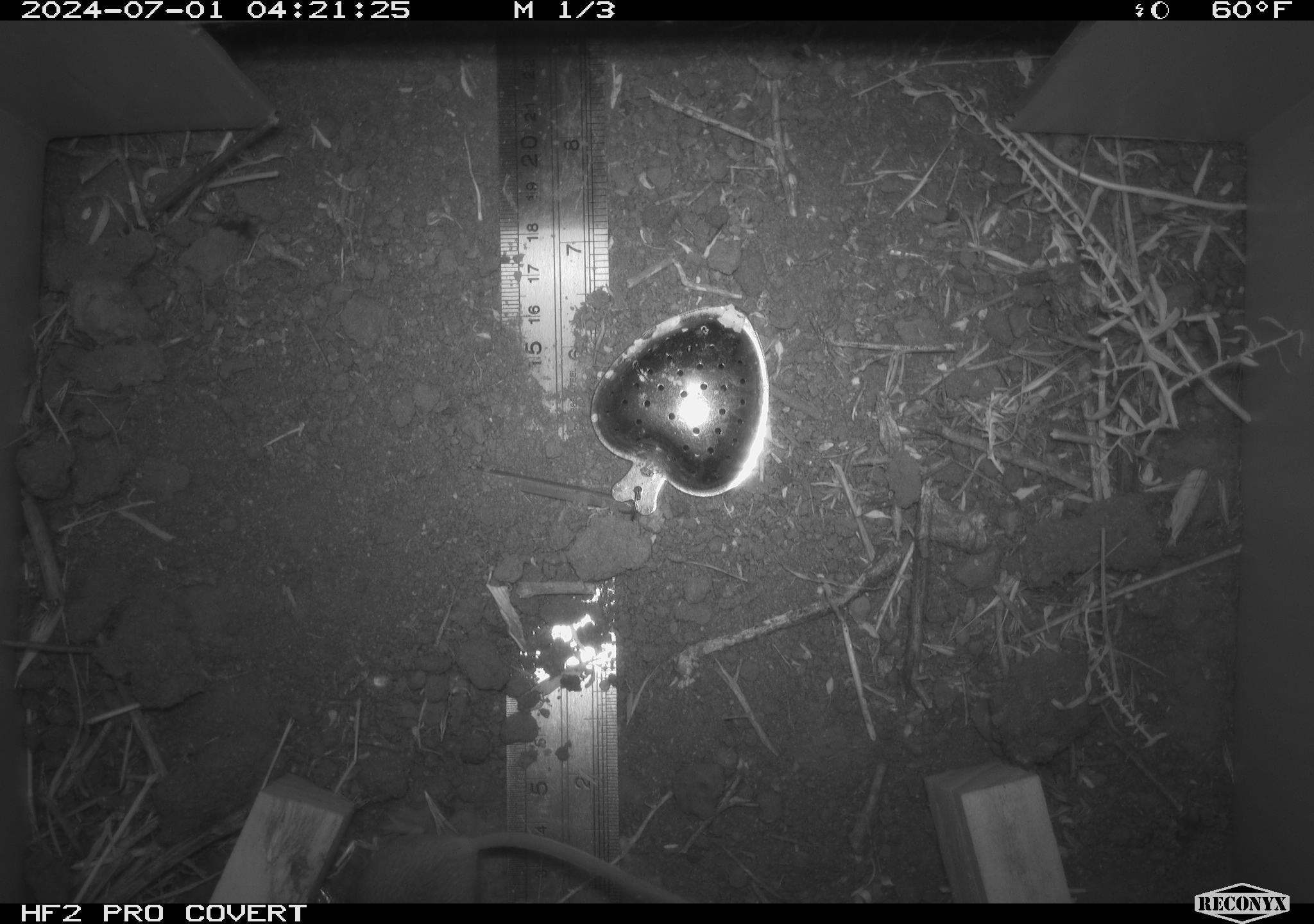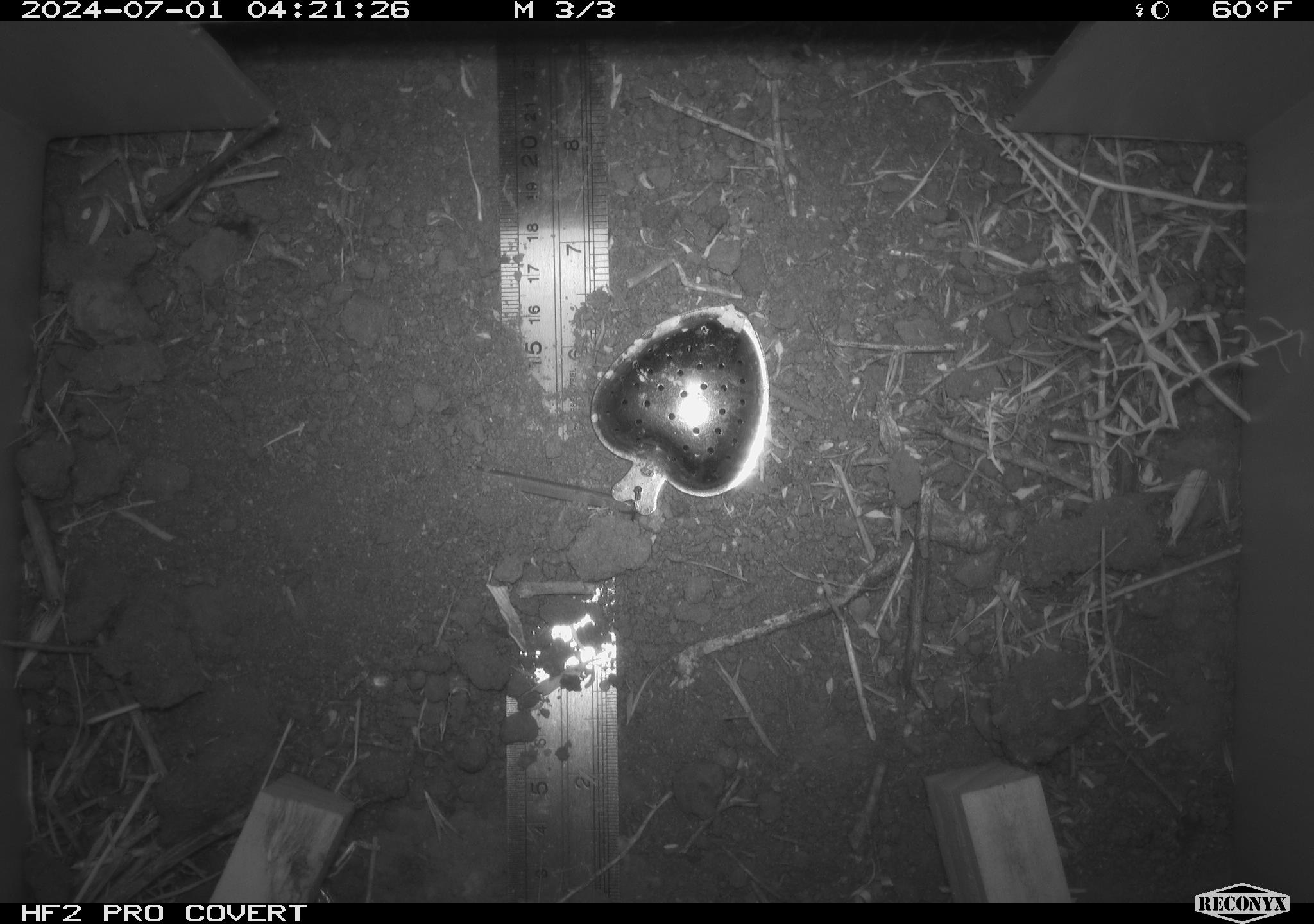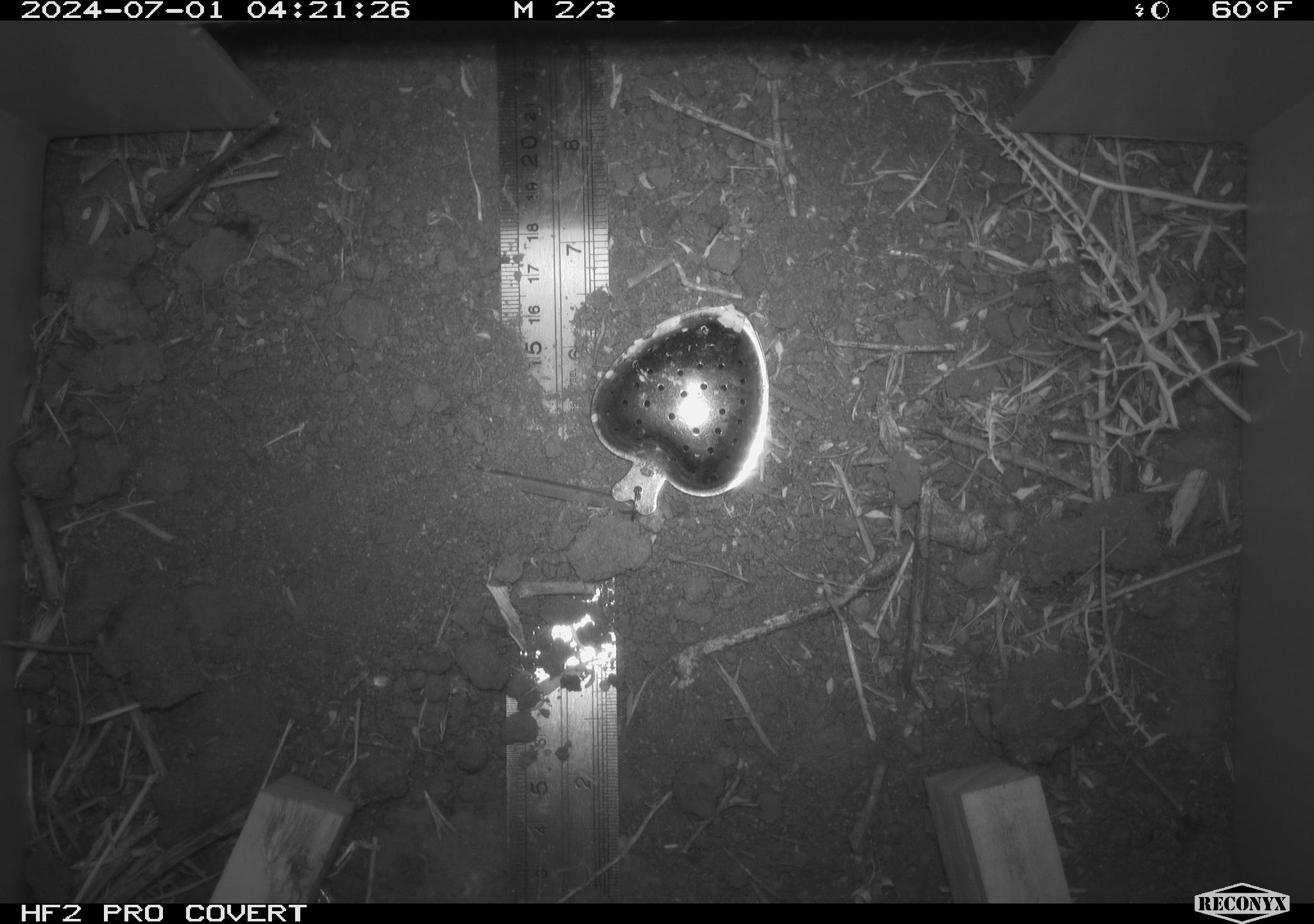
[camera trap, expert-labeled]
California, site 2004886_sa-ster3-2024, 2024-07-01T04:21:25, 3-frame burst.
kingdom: Animalia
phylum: Chordata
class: Mammalia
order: Rodentia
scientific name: Rodentia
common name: mouse species